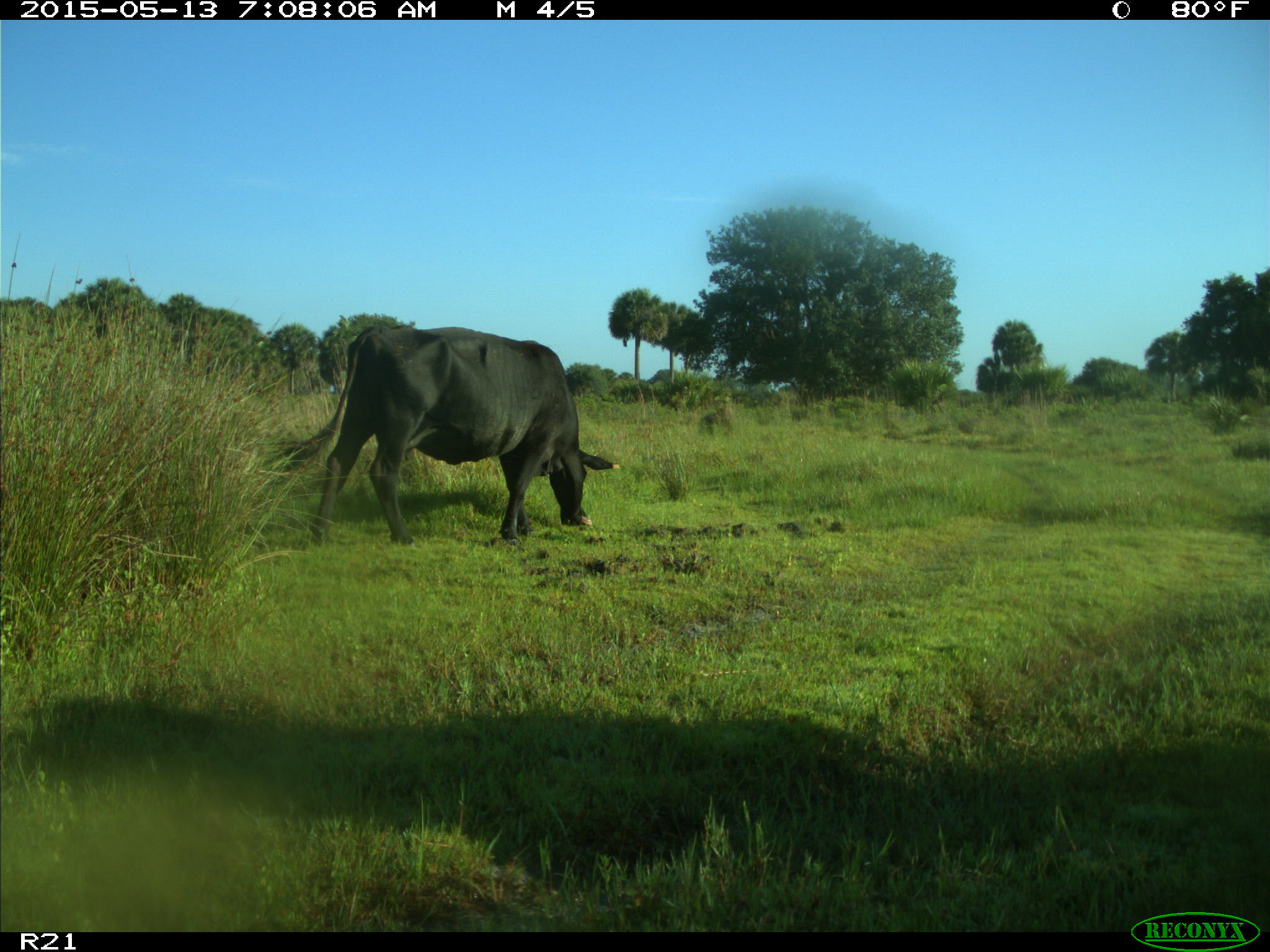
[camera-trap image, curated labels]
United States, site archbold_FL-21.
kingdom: Animalia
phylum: Chordata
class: Mammalia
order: Artiodactyla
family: Bovidae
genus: Bos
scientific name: Bos taurus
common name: domestic cow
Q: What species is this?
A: Bos taurus (domestic cow).